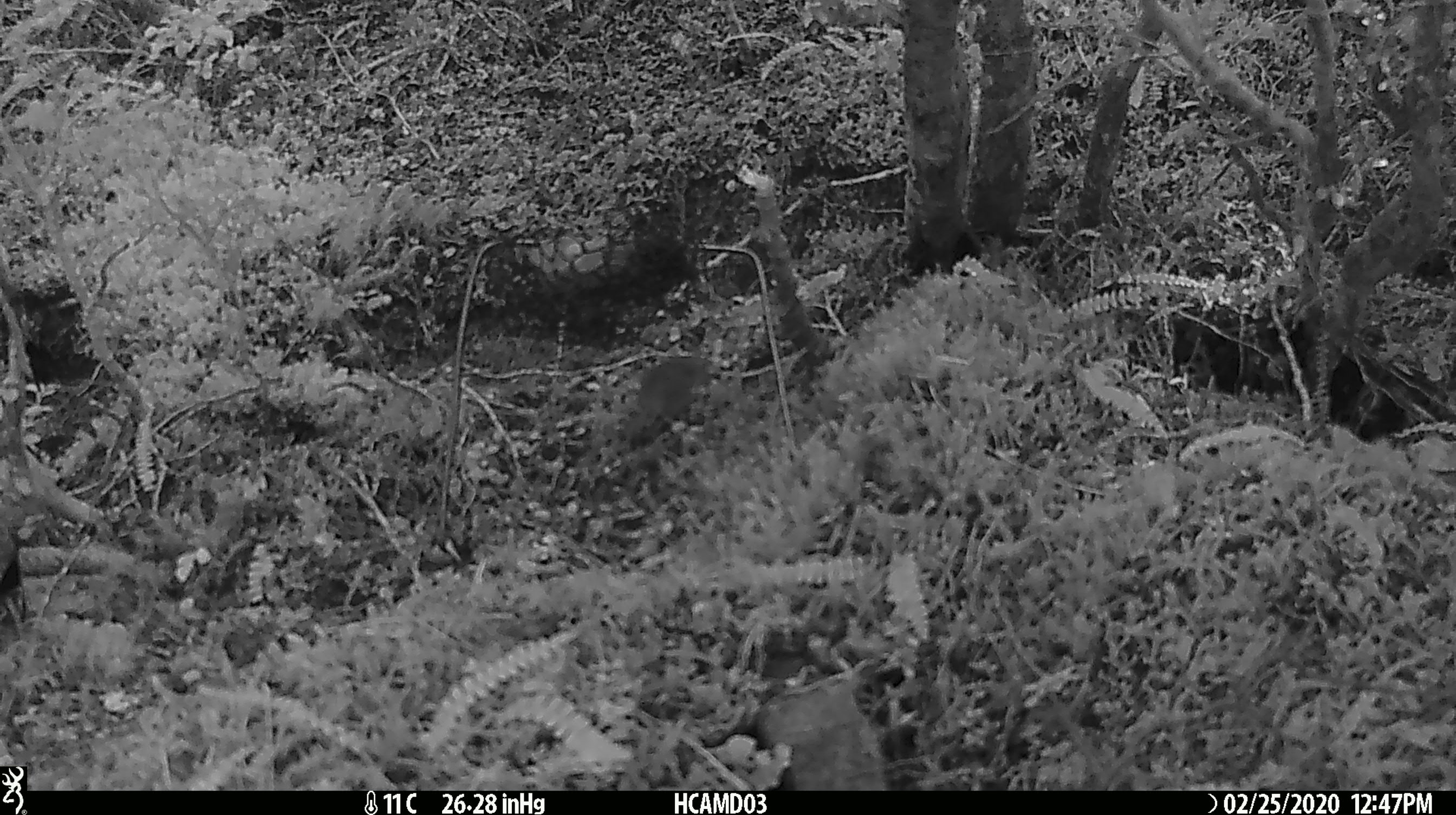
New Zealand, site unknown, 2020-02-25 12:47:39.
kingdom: Animalia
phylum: Chordata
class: Mammalia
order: Rodentia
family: Muridae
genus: Mus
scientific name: Mus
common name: mouse